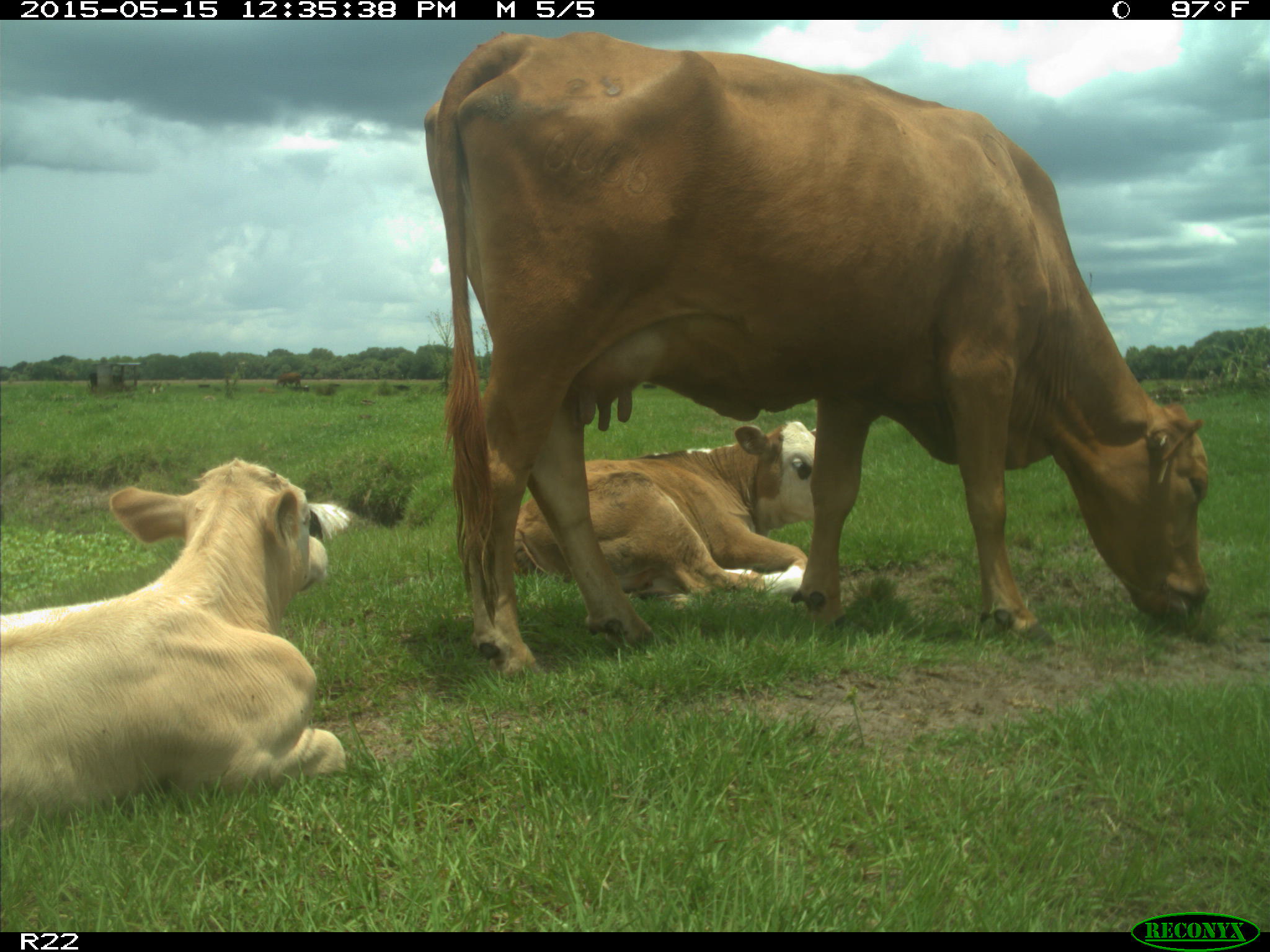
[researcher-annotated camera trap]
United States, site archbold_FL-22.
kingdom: Animalia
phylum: Chordata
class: Mammalia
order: Artiodactyla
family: Bovidae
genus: Bos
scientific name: Bos taurus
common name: domestic cow